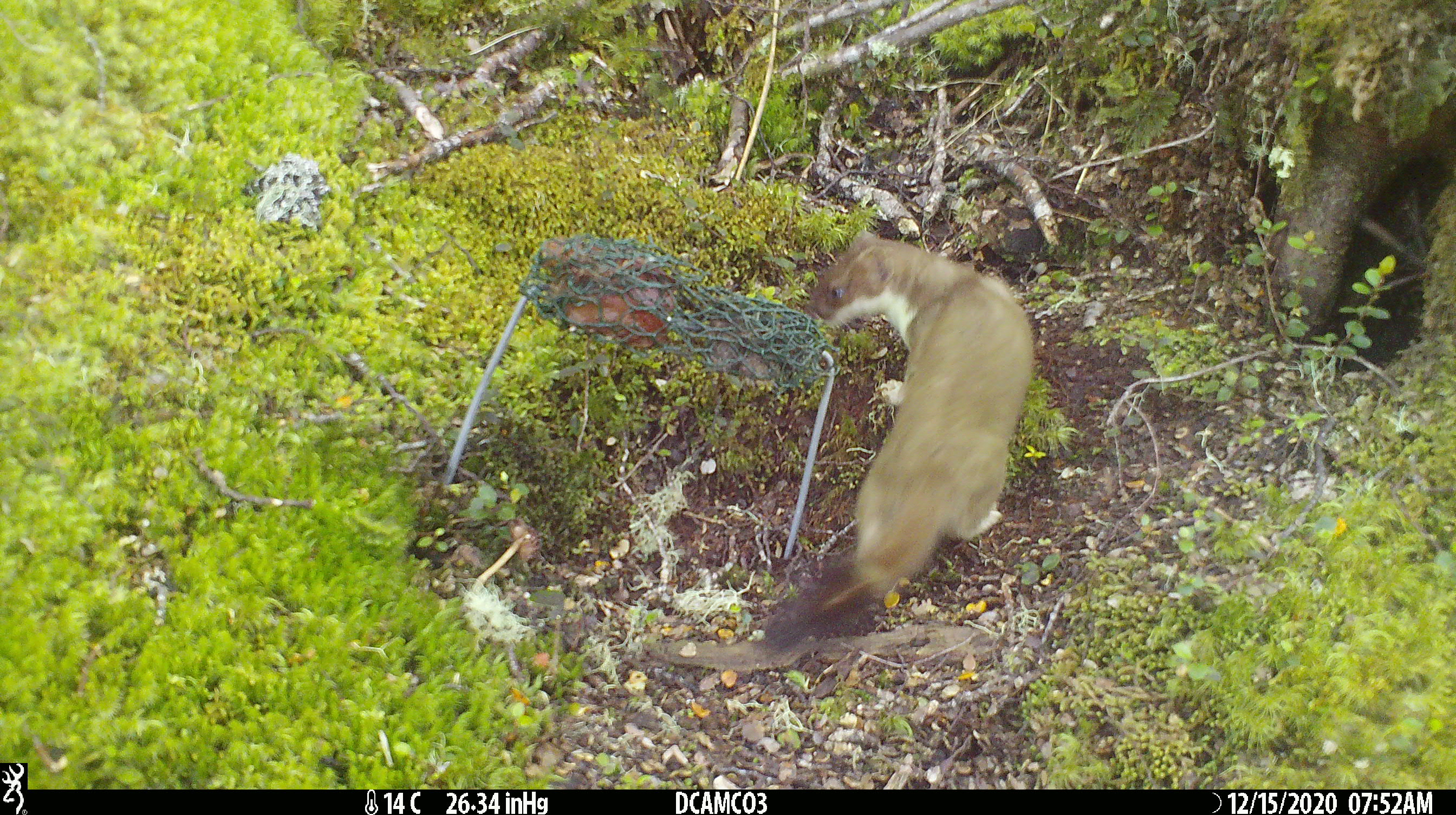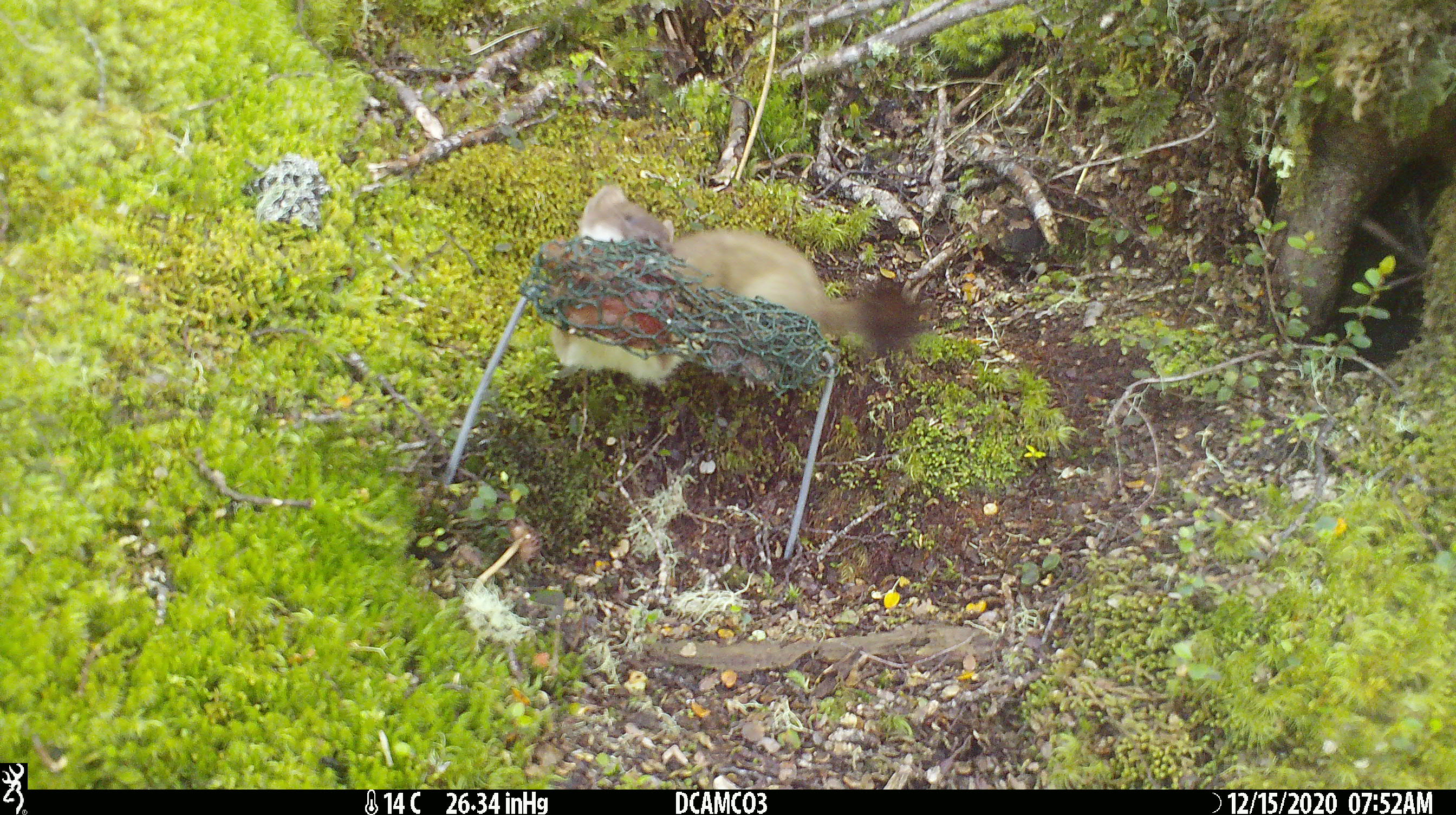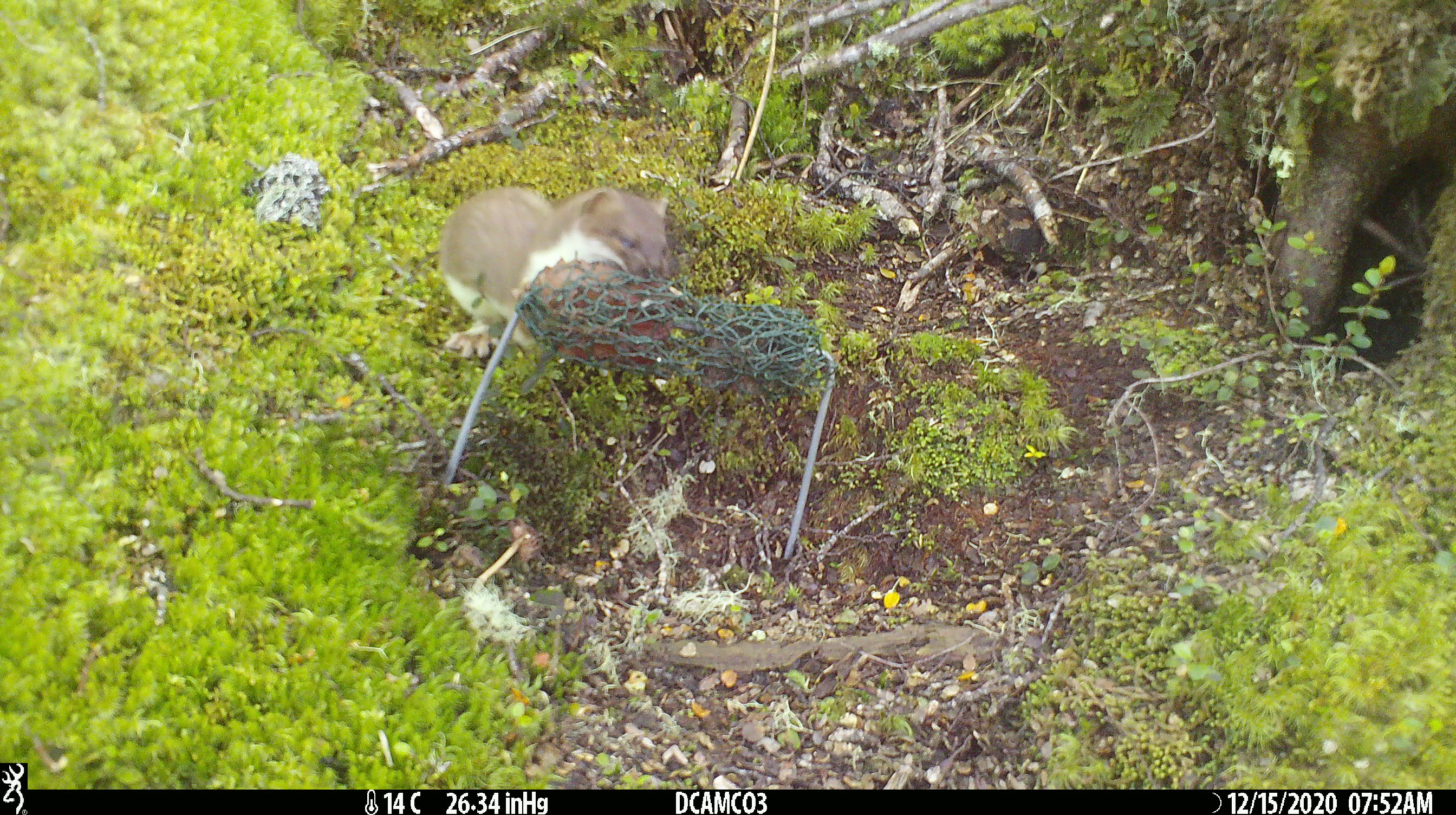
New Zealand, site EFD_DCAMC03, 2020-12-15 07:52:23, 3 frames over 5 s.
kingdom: Animalia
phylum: Chordata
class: Mammalia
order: Carnivora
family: Mustelidae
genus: Mustela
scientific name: Mustela erminea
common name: stoat